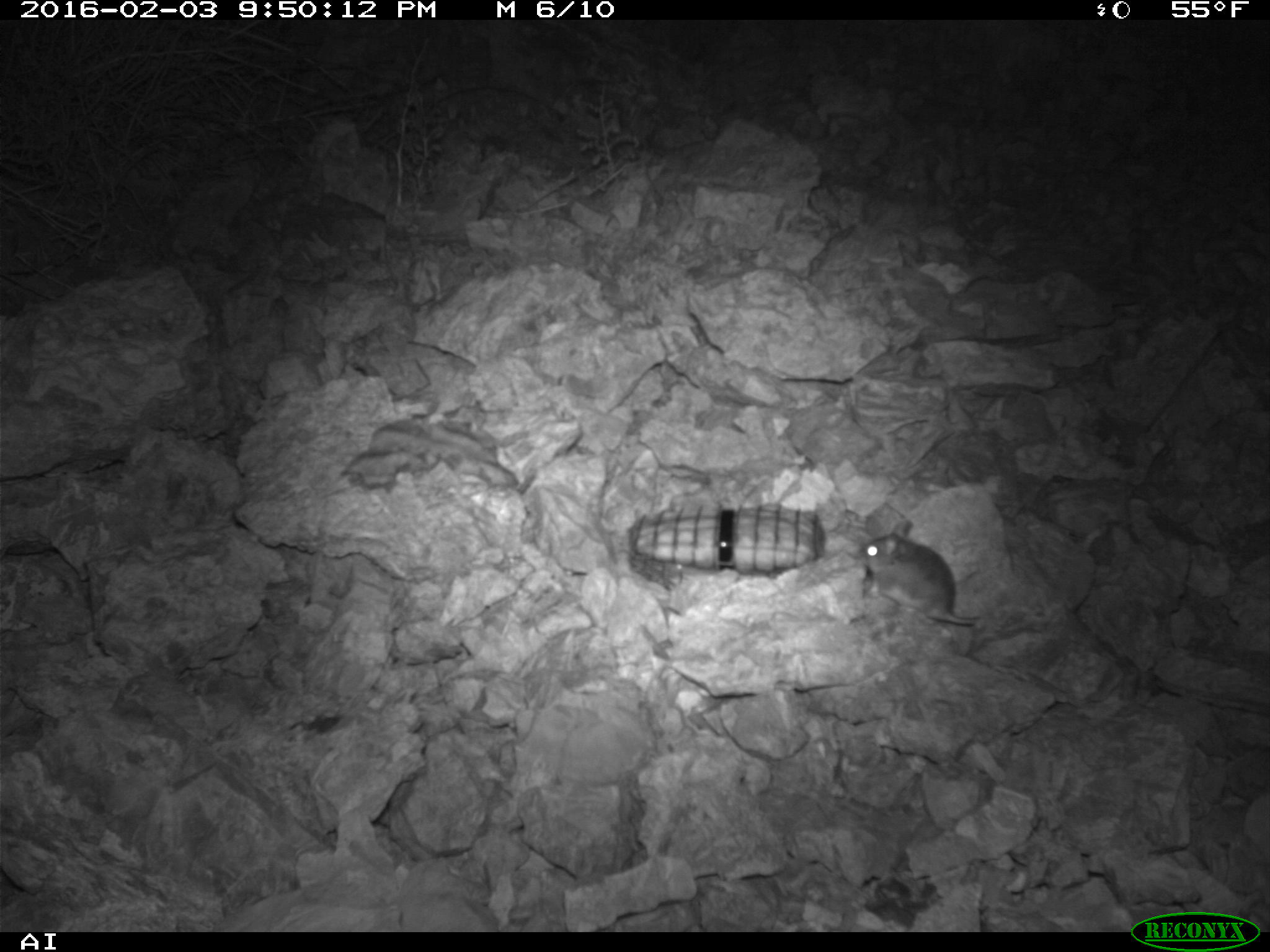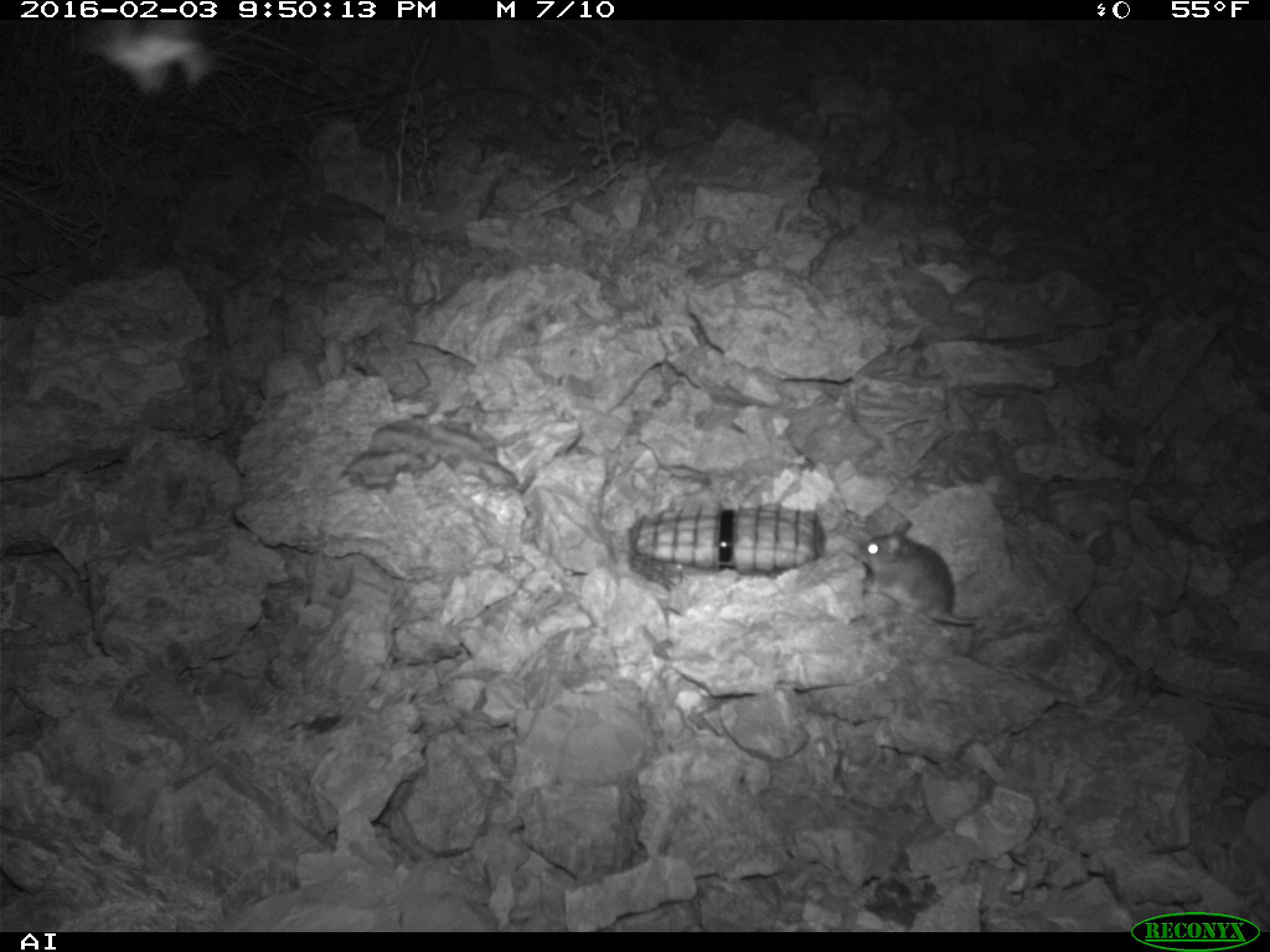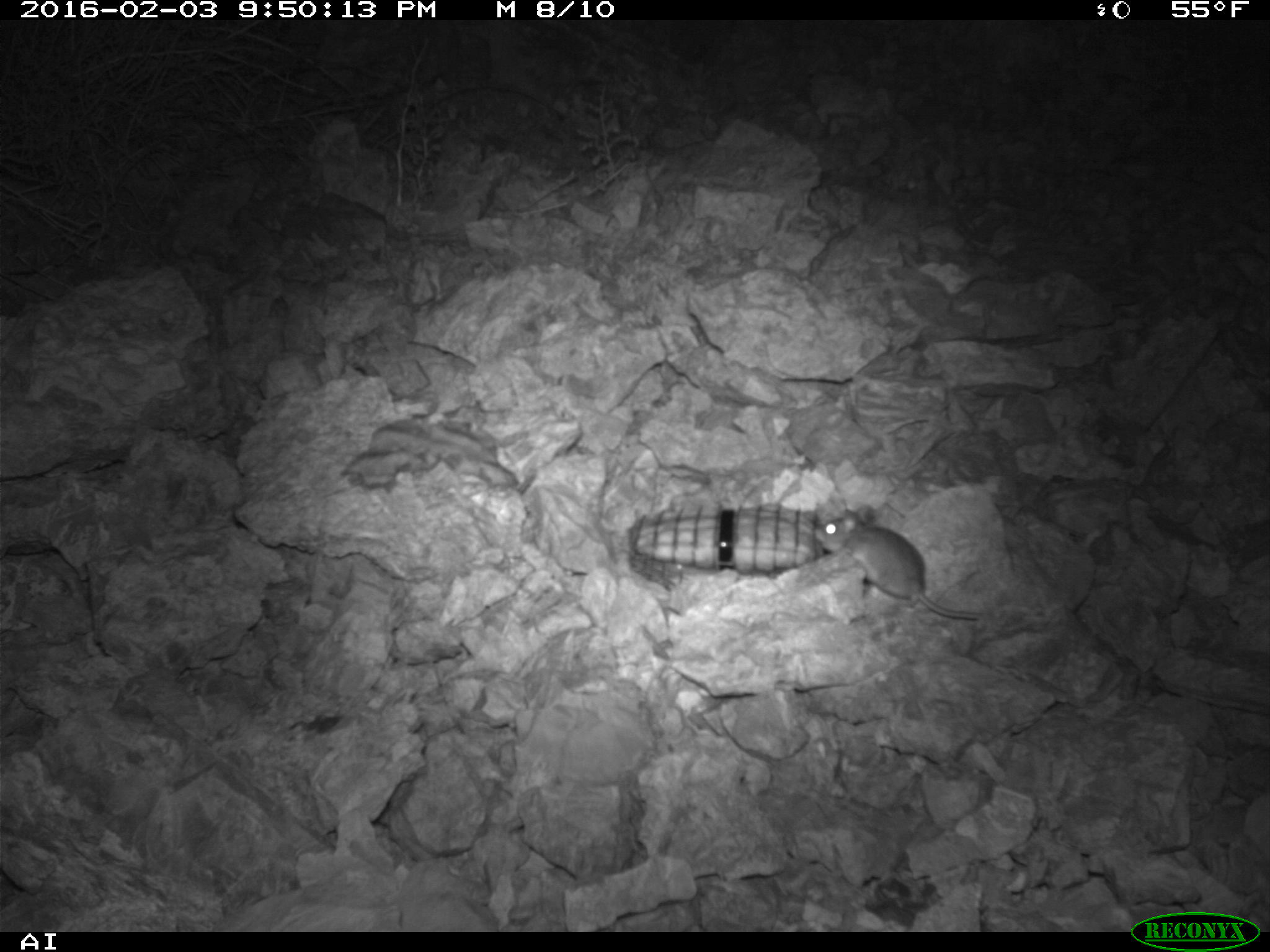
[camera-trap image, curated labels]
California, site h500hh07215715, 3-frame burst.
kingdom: Animalia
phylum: Chordata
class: Mammalia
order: Rodentia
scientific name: Rodentia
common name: rodent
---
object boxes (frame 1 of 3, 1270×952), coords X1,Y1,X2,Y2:
rodent: 861,518,1007,624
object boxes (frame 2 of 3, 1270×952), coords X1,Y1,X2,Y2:
rodent: 850,519,979,627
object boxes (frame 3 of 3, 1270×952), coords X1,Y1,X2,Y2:
rodent: 814,502,979,621